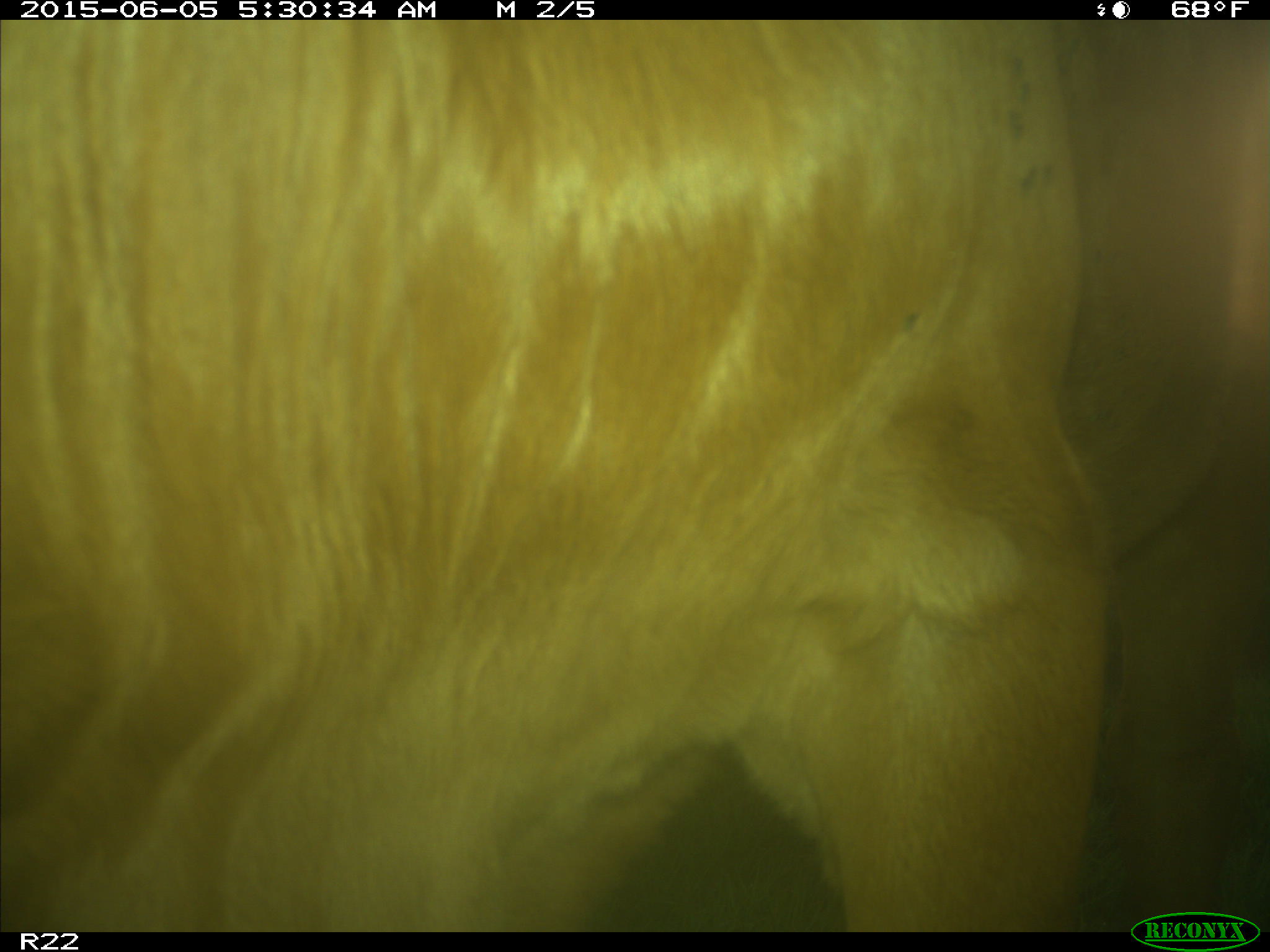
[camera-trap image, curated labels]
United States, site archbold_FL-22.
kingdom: Animalia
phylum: Chordata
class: Mammalia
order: Artiodactyla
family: Bovidae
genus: Bos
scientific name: Bos taurus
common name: domestic cow